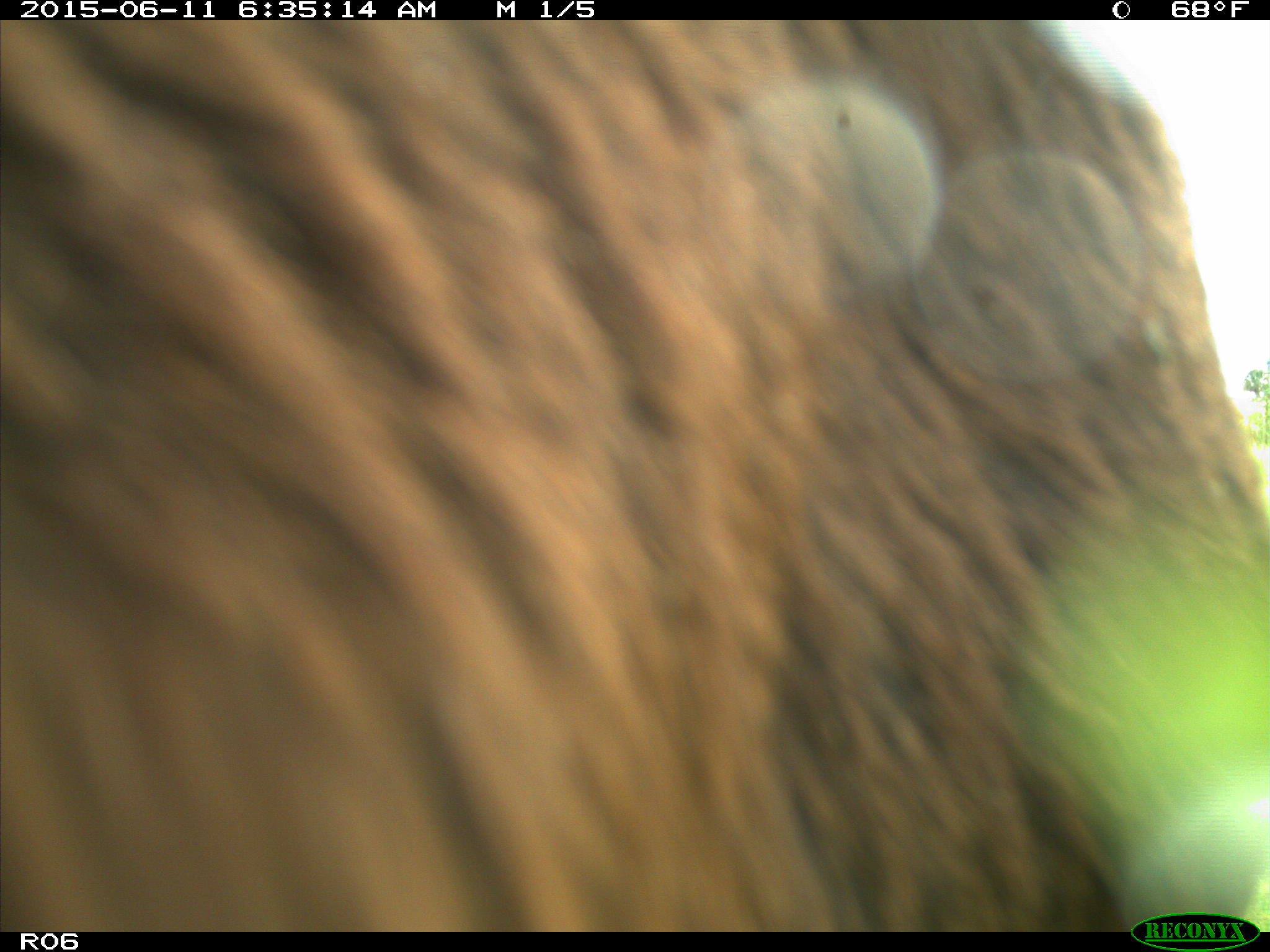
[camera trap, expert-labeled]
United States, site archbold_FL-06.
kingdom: Animalia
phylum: Chordata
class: Mammalia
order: Artiodactyla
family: Bovidae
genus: Bos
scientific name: Bos taurus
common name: domestic cow